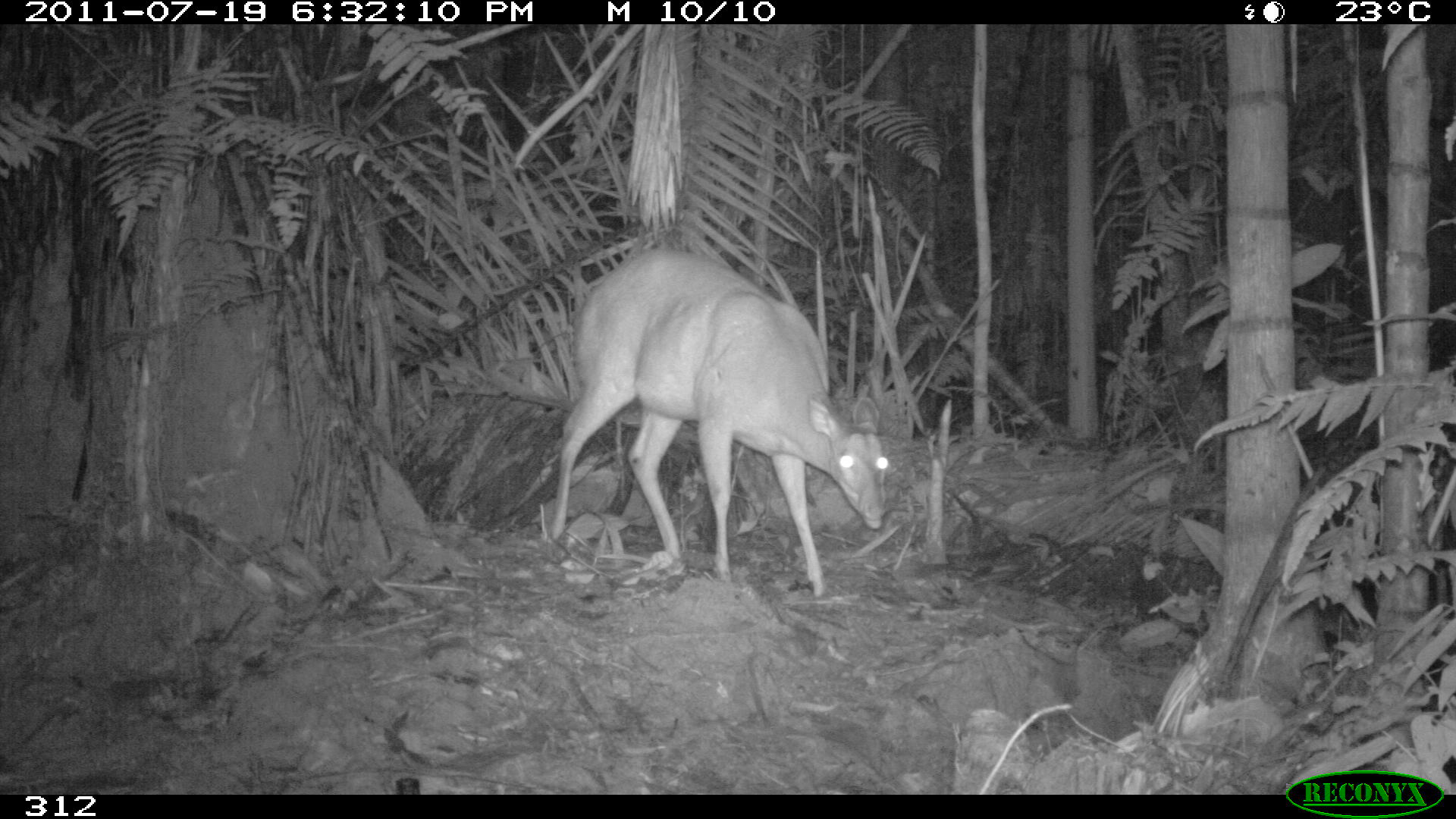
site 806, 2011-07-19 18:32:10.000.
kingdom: Animalia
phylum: Chordata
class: Mammalia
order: Artiodactyla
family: Cervidae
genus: Mazama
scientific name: Mazama americana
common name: red brocket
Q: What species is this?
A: Mazama americana (red brocket).